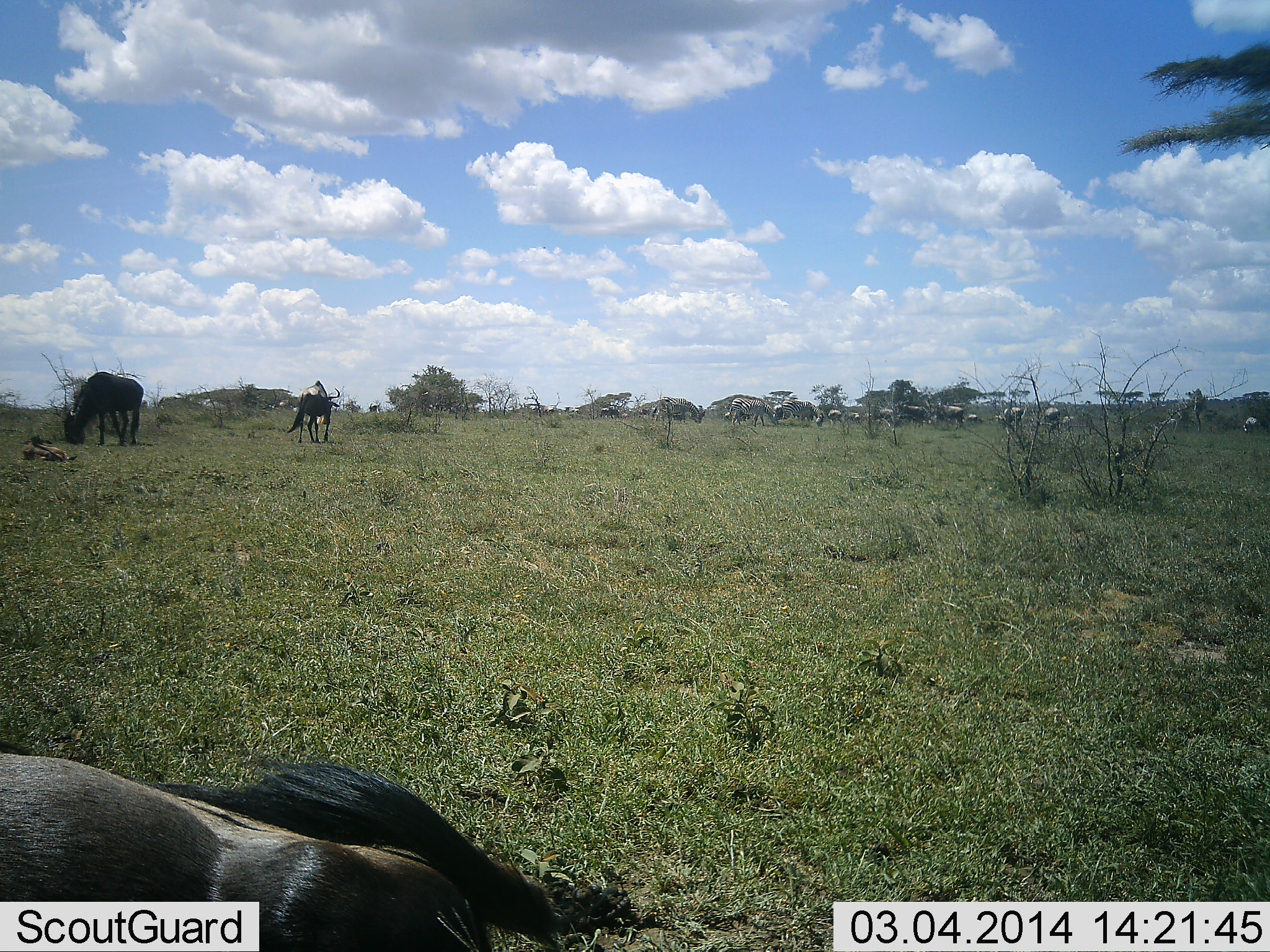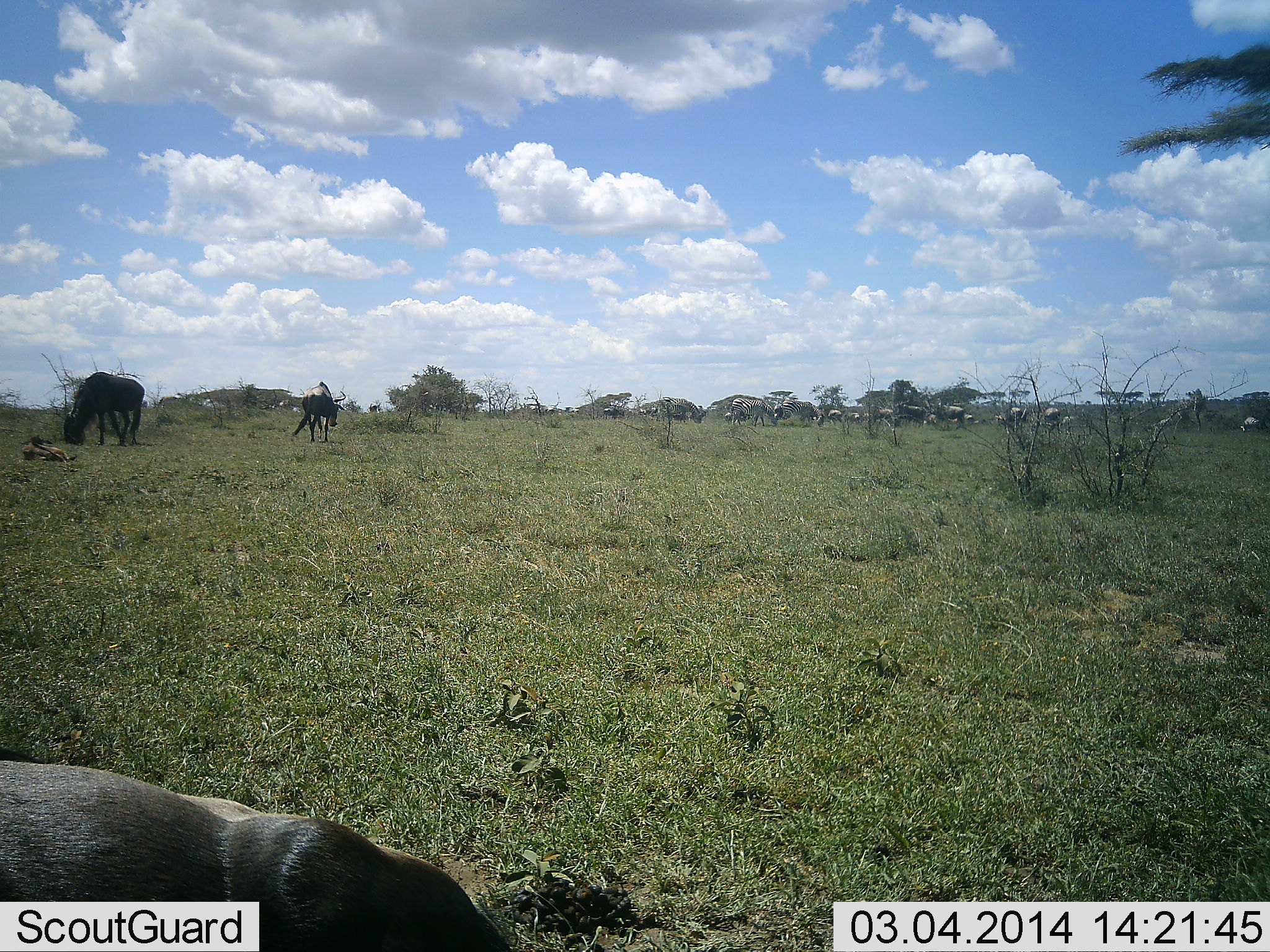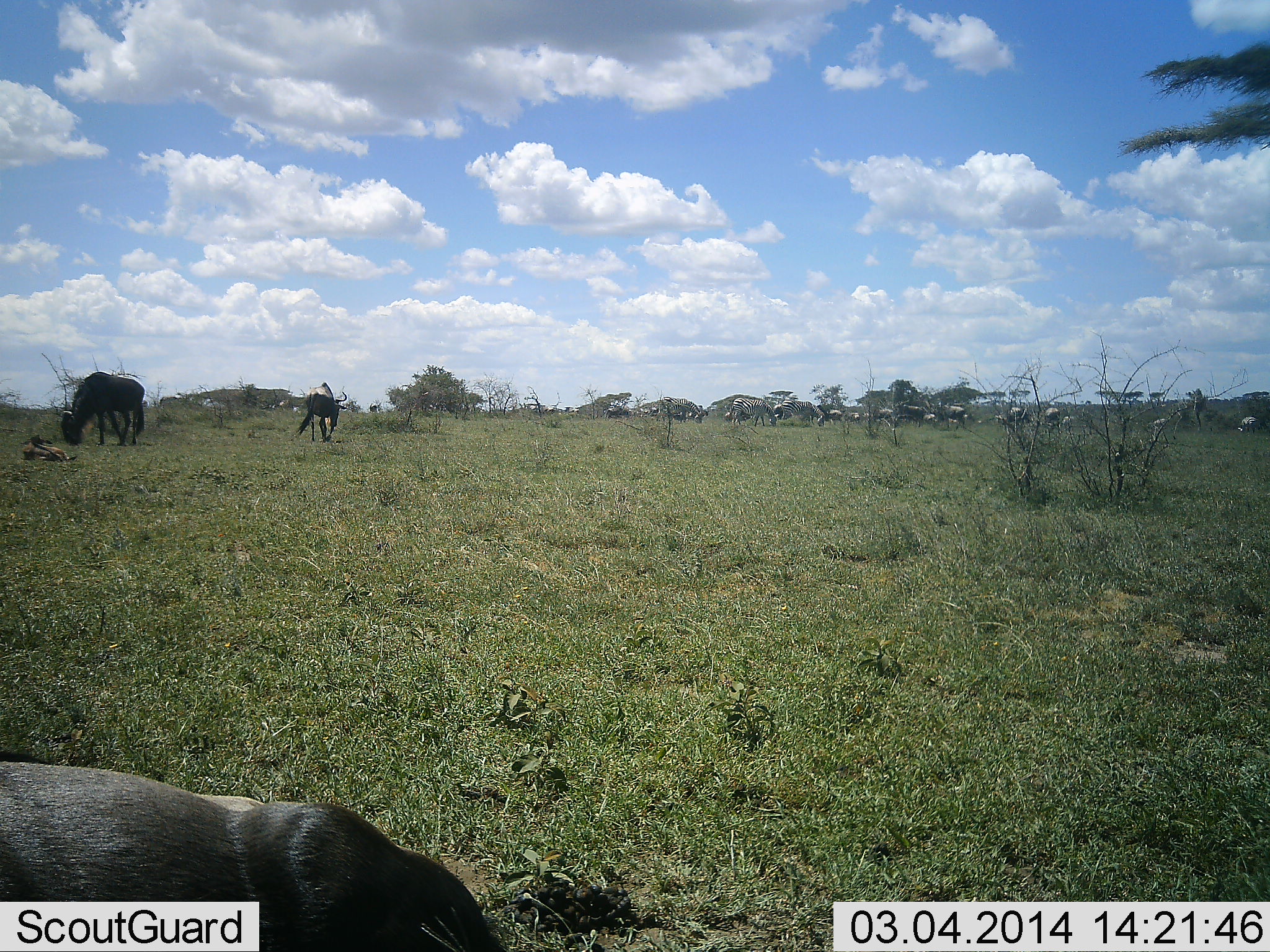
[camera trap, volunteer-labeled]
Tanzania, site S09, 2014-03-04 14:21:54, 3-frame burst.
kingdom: Animalia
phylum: Chordata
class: Mammalia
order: Artiodactyla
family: Bovidae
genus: Connochaetes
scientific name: Connochaetes taurinus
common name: blue wildebeest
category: wildebeest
Wildebeest (blue wildebeest) (Connochaetes taurinus), count 4. Behavior (volunteer vote fractions): standing 57%, resting 34%, moving 57%, interacting 0%. Young present (vote fraction): 8%. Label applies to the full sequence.